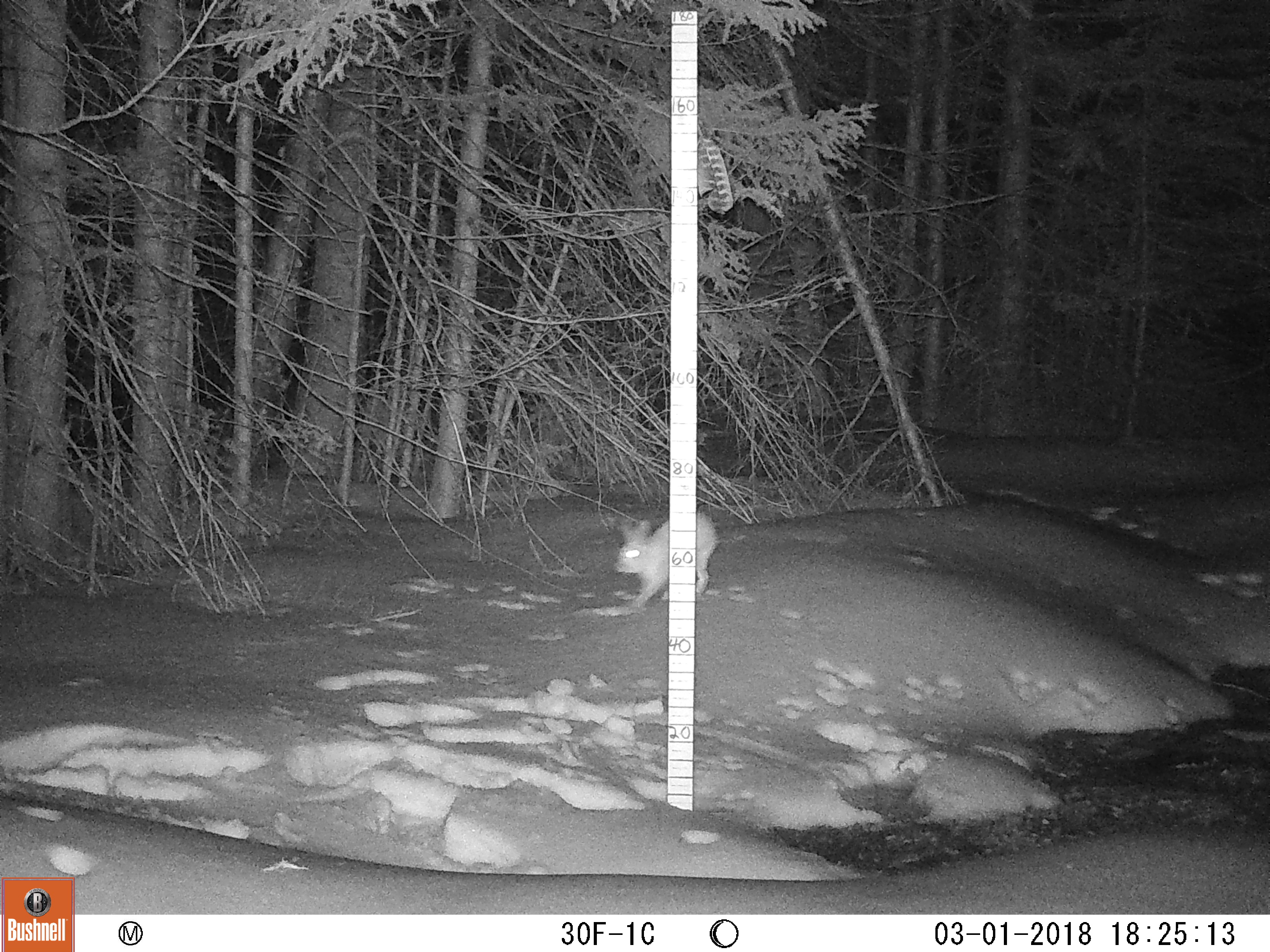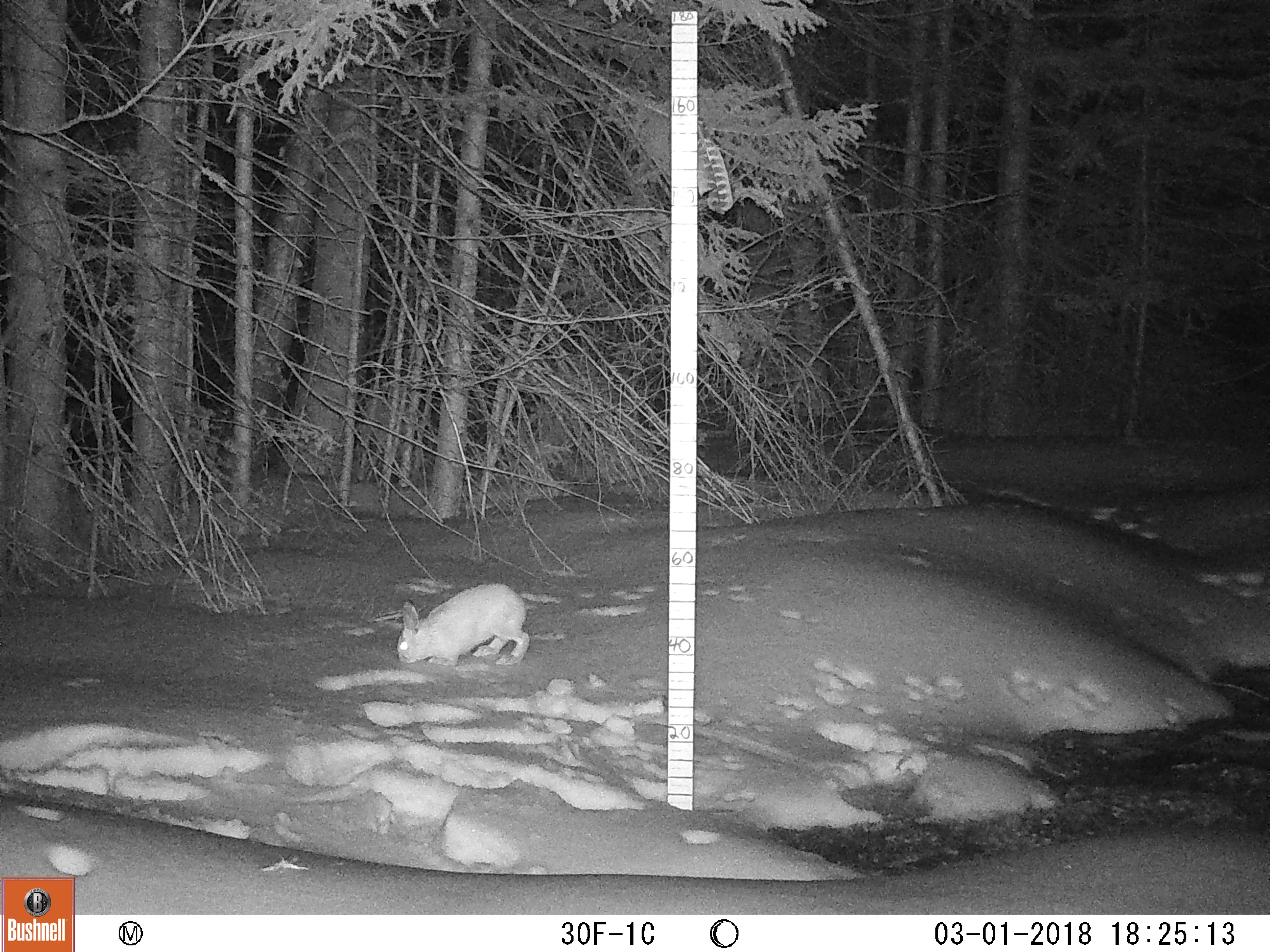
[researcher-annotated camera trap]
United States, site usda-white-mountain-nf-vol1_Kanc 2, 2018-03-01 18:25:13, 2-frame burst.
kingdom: Animalia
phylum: Chordata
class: Mammalia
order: Lagomorpha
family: Leporidae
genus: Lepus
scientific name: Lepus americanus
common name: snowshoe hare